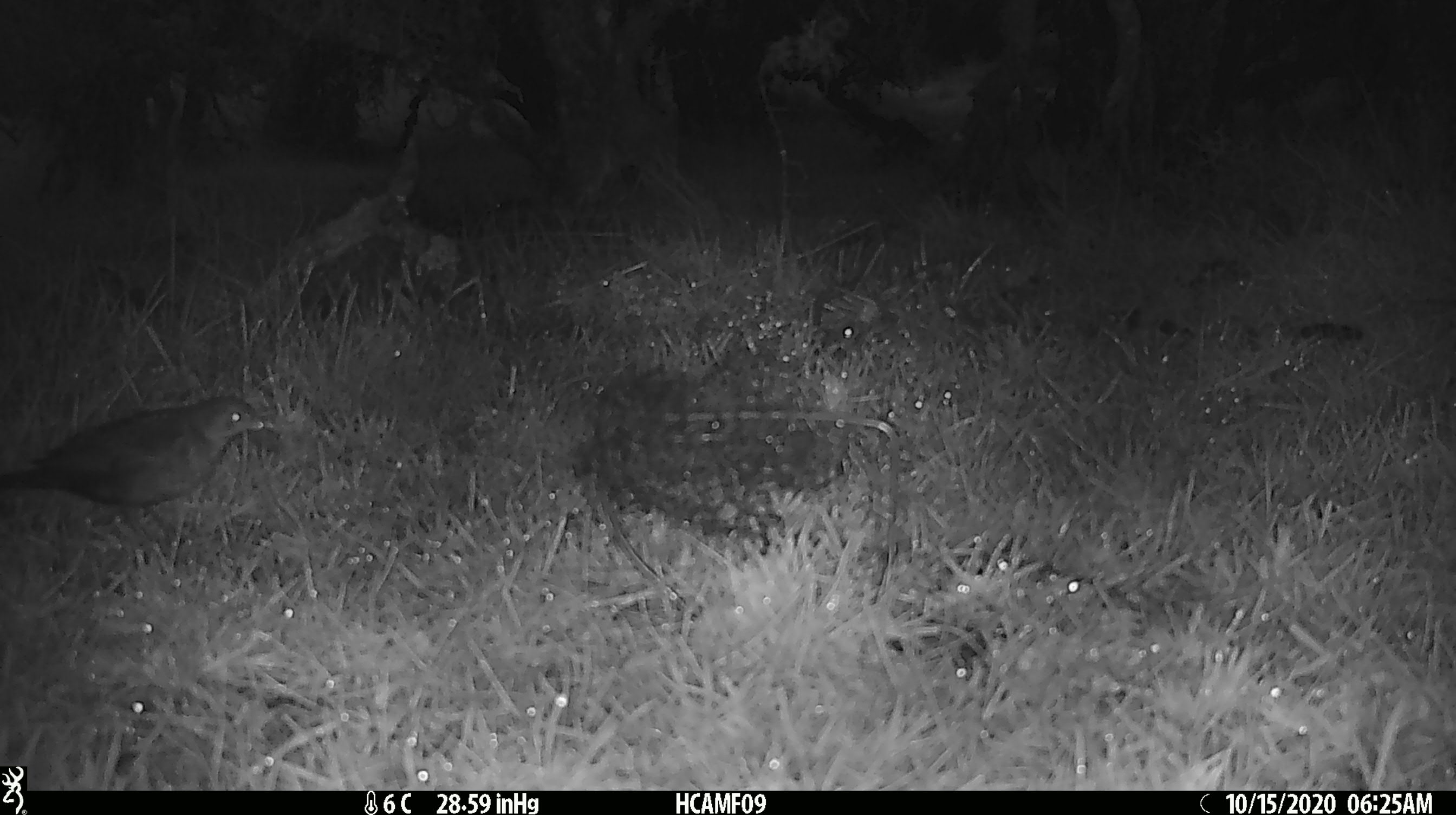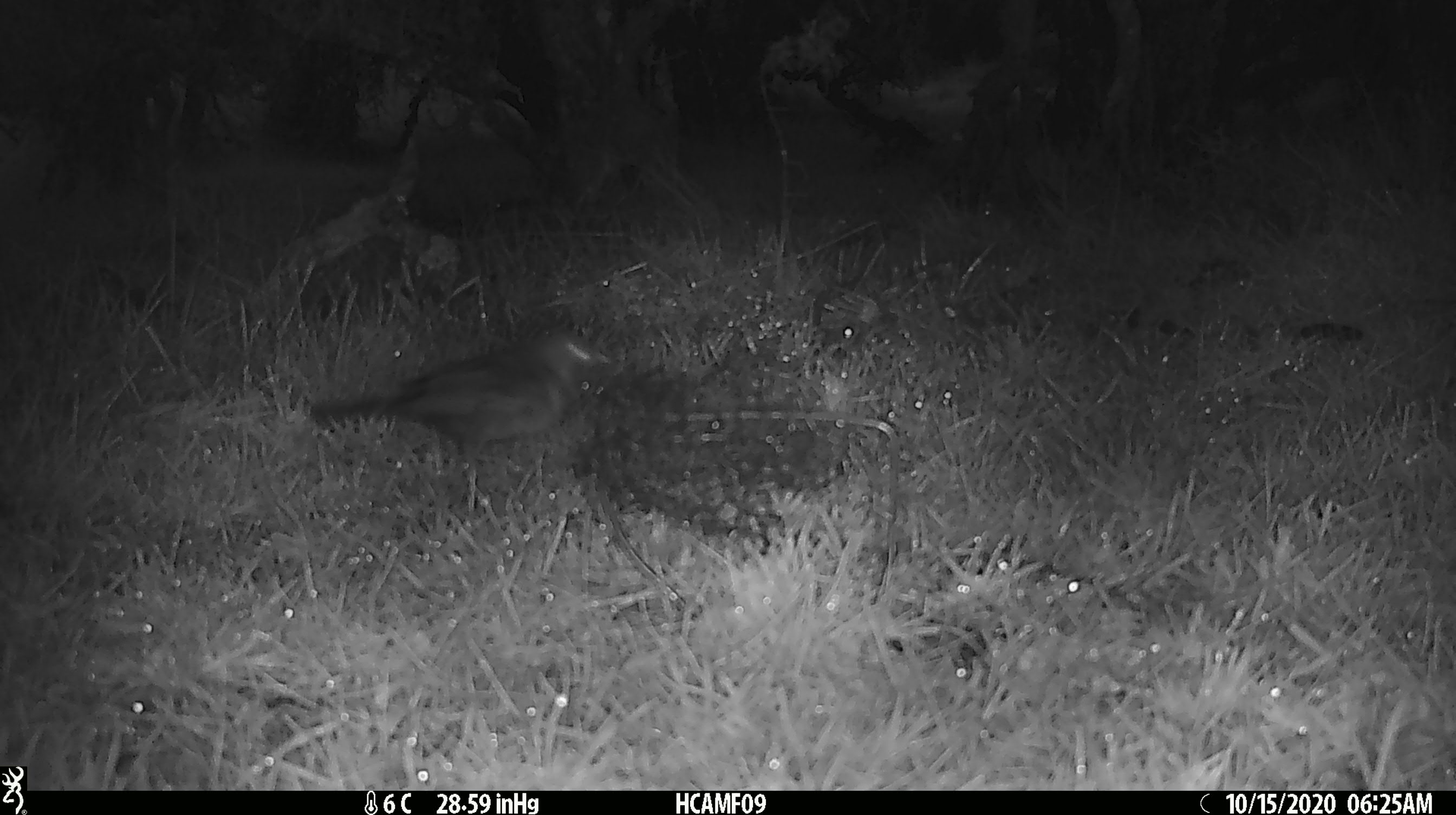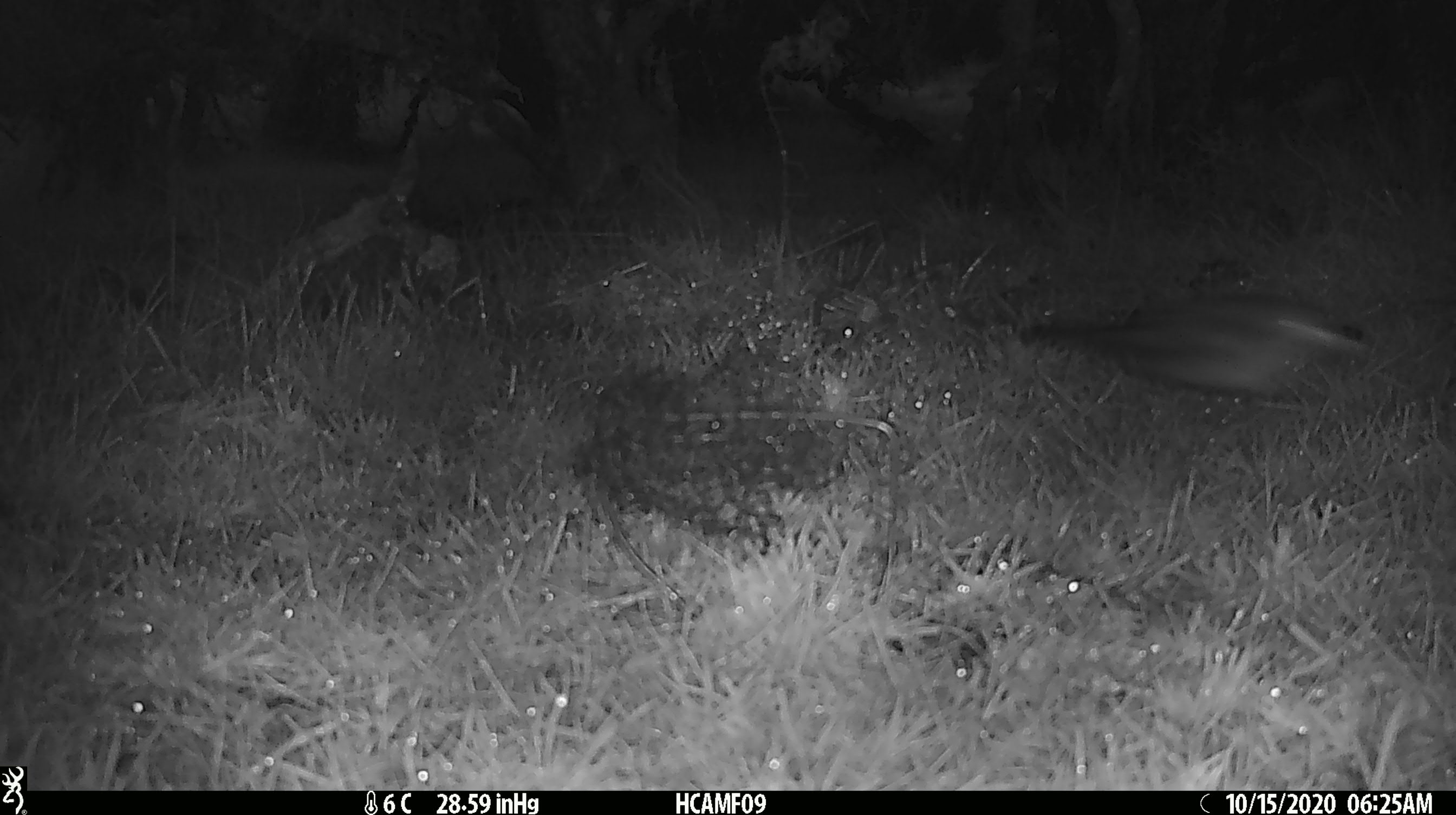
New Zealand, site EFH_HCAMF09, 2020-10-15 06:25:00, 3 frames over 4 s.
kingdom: Animalia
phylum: Chordata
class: Aves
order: Passeriformes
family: Turdidae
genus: Turdus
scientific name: Turdus merula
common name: eurasian blackbird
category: blackbird